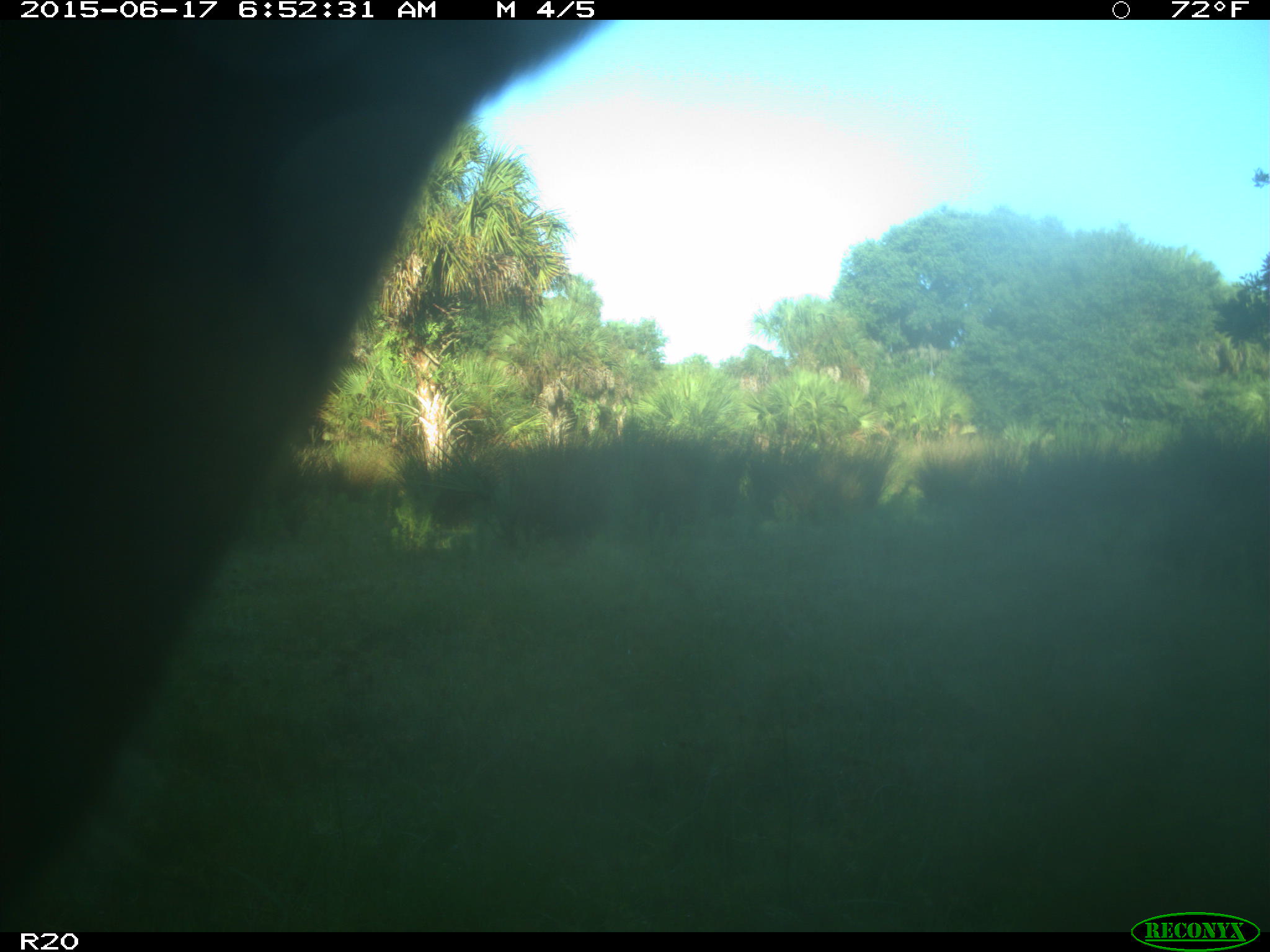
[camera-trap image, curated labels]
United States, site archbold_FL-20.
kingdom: Animalia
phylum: Chordata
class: Mammalia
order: Artiodactyla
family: Bovidae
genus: Bos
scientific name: Bos taurus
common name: domestic cow